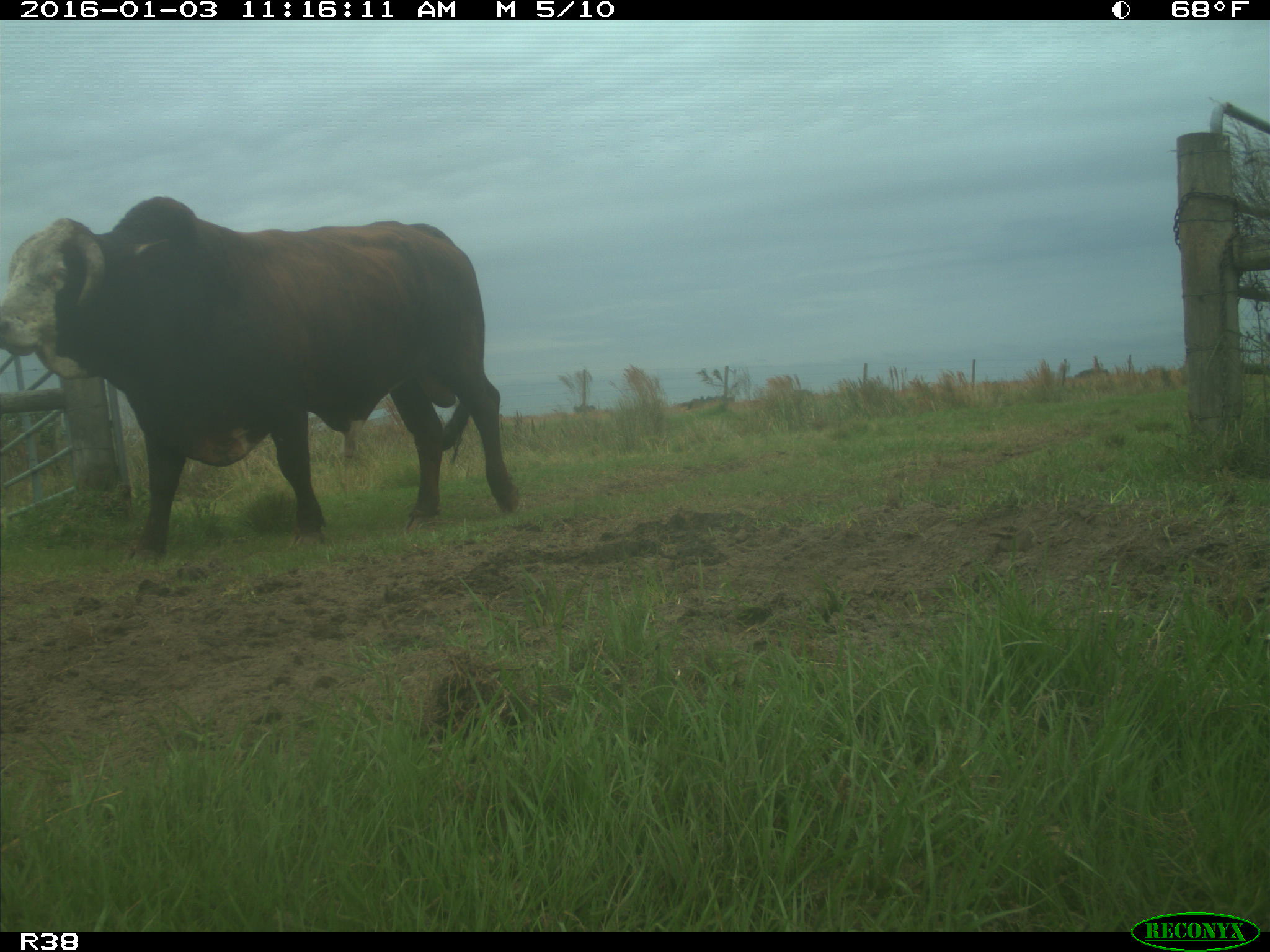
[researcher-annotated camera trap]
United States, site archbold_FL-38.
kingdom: Animalia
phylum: Chordata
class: Mammalia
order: Artiodactyla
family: Bovidae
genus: Bos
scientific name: Bos taurus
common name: domestic cow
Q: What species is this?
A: Bos taurus (domestic cow).